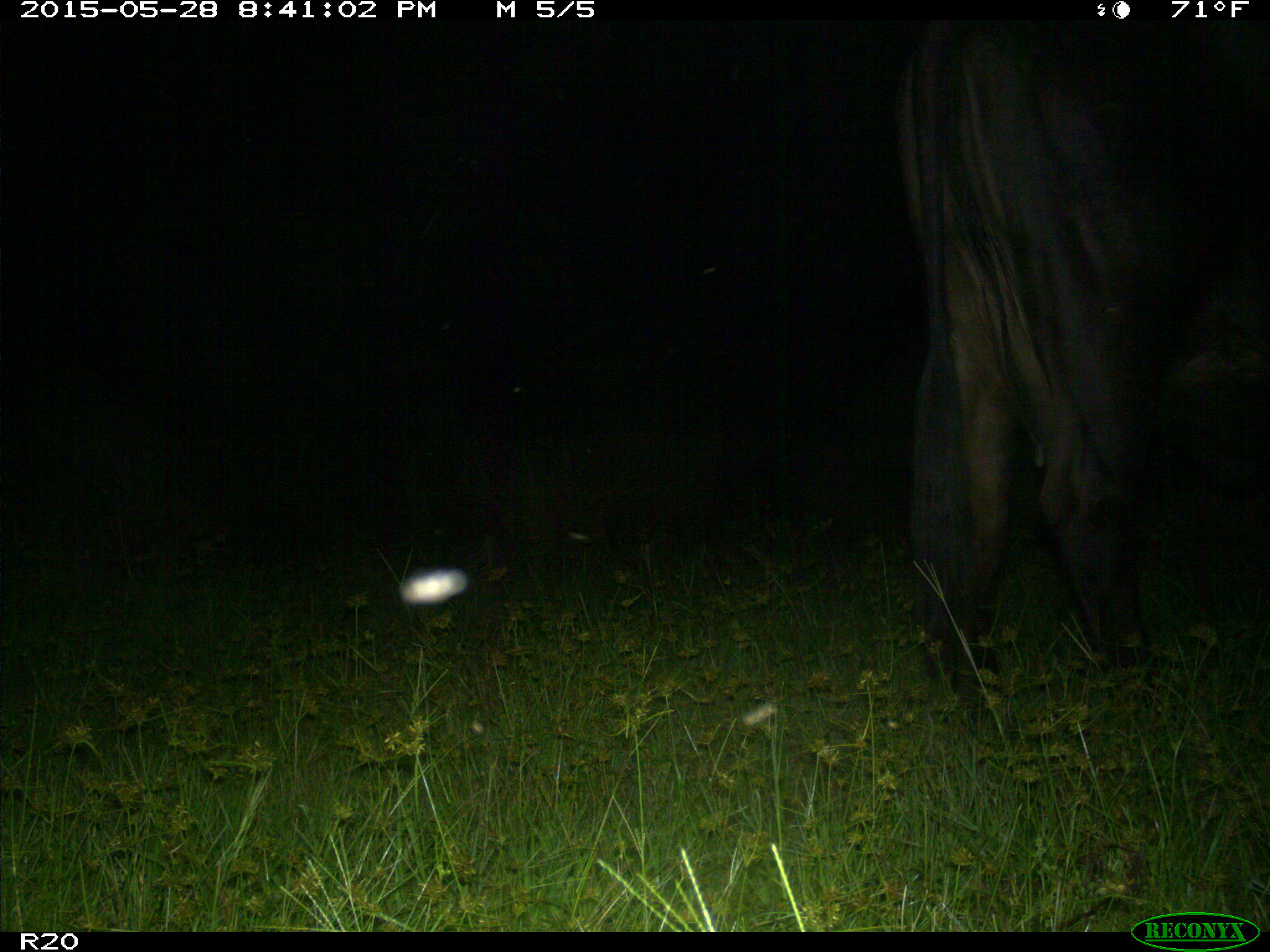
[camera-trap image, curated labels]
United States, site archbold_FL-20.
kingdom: Animalia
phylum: Chordata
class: Mammalia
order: Artiodactyla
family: Bovidae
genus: Bos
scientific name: Bos taurus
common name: domestic cow